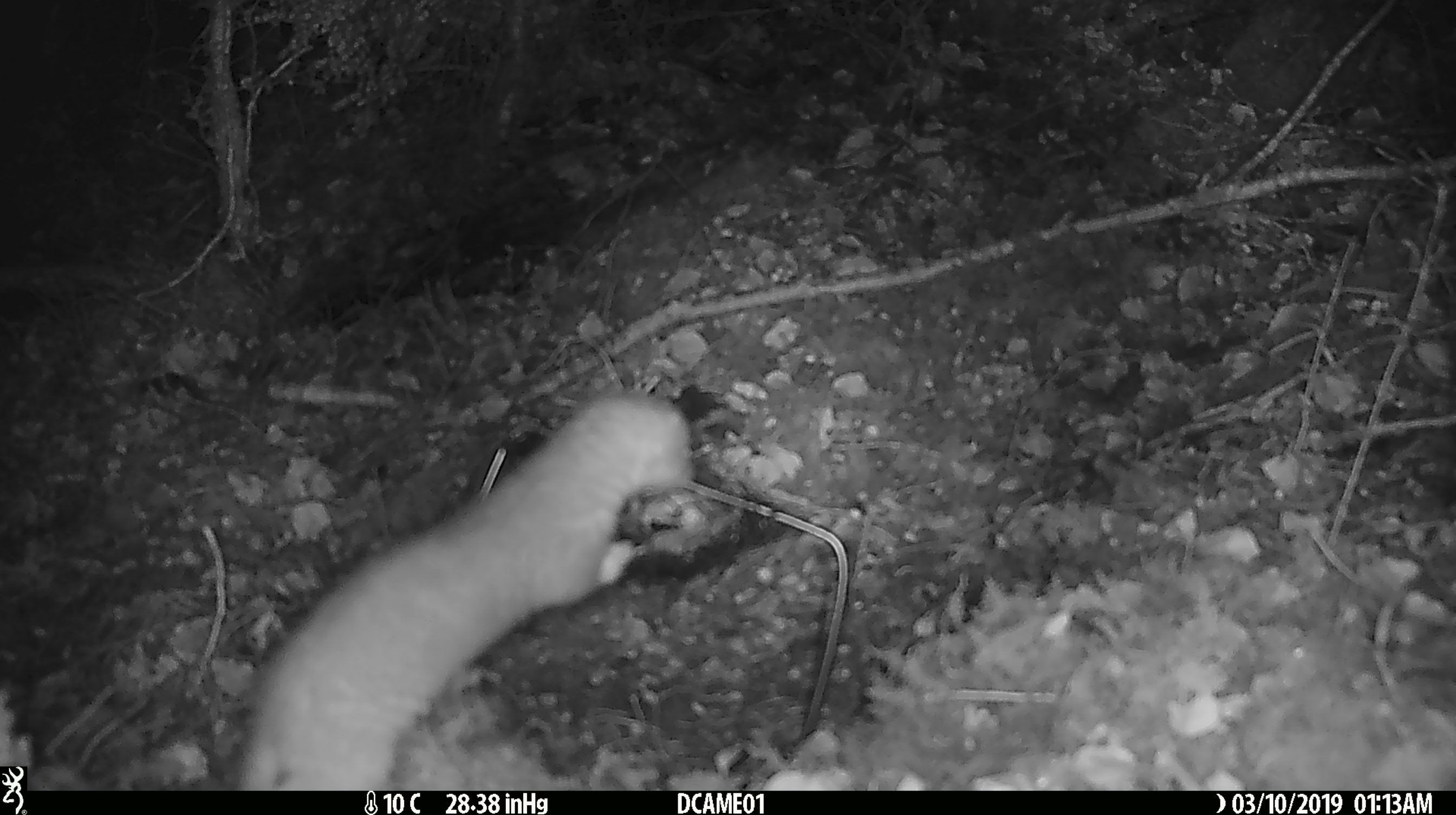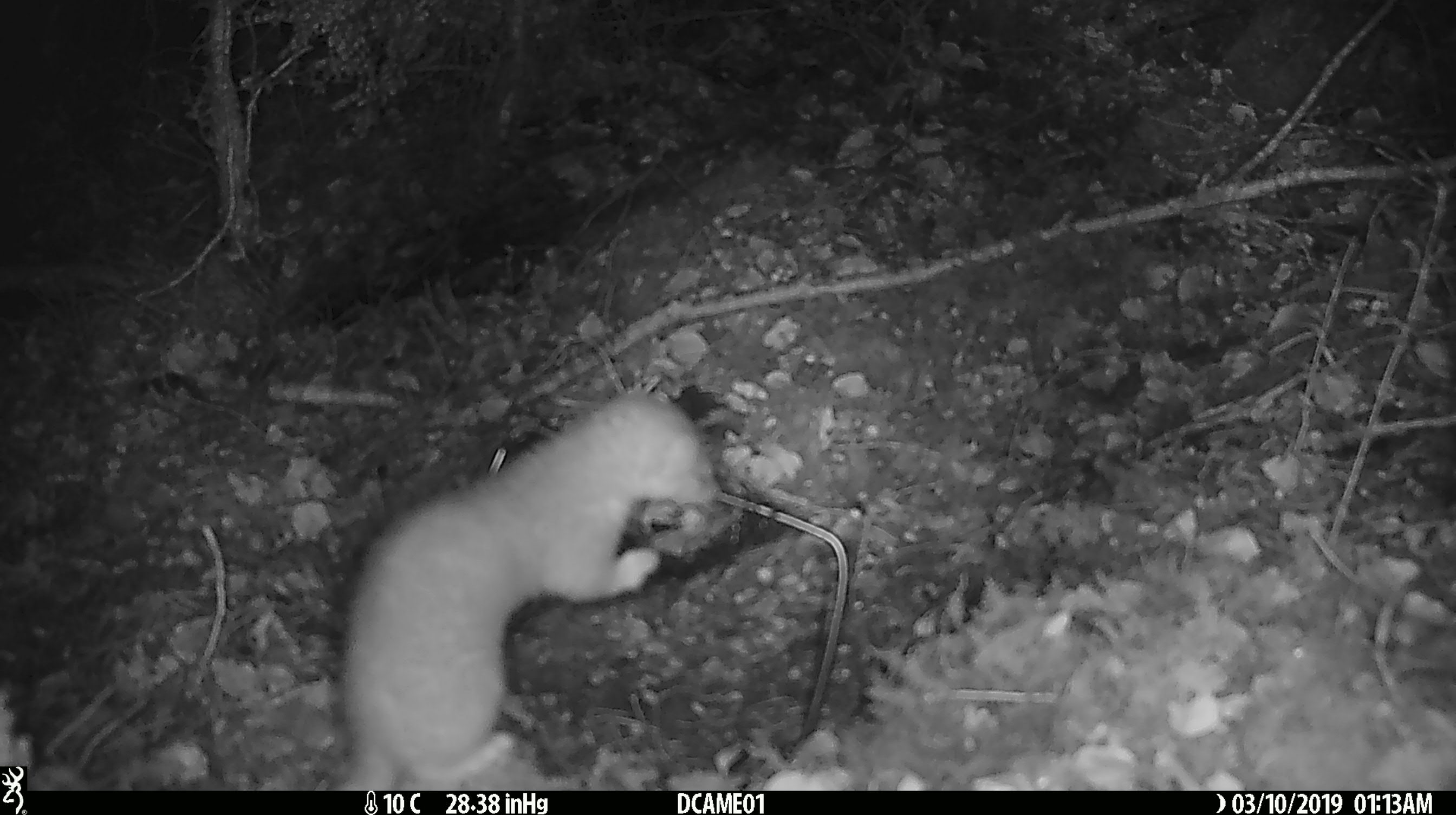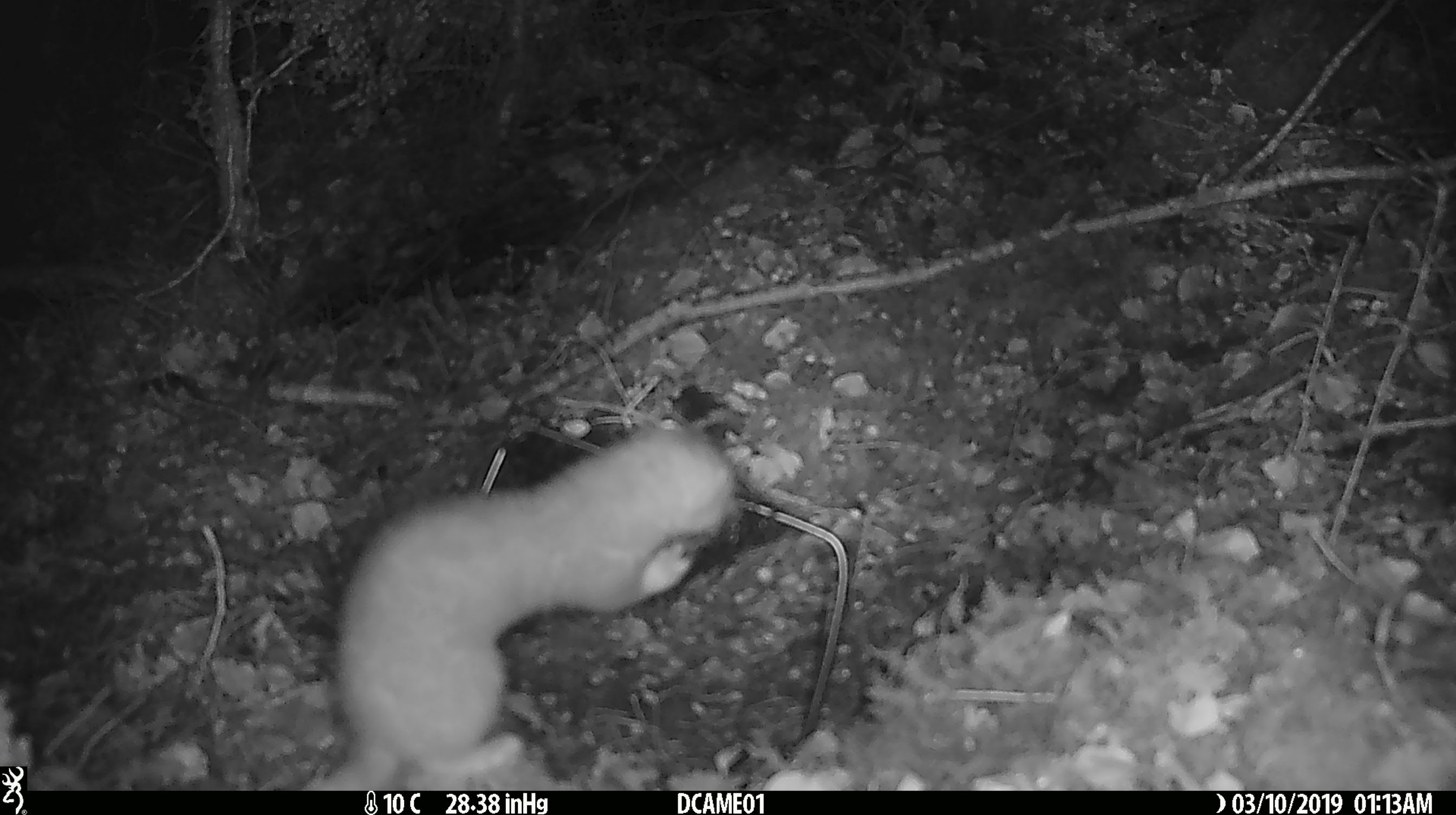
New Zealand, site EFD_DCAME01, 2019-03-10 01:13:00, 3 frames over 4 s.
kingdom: Animalia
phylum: Chordata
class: Mammalia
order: Carnivora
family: Mustelidae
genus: Mustela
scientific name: Mustela erminea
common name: stoat